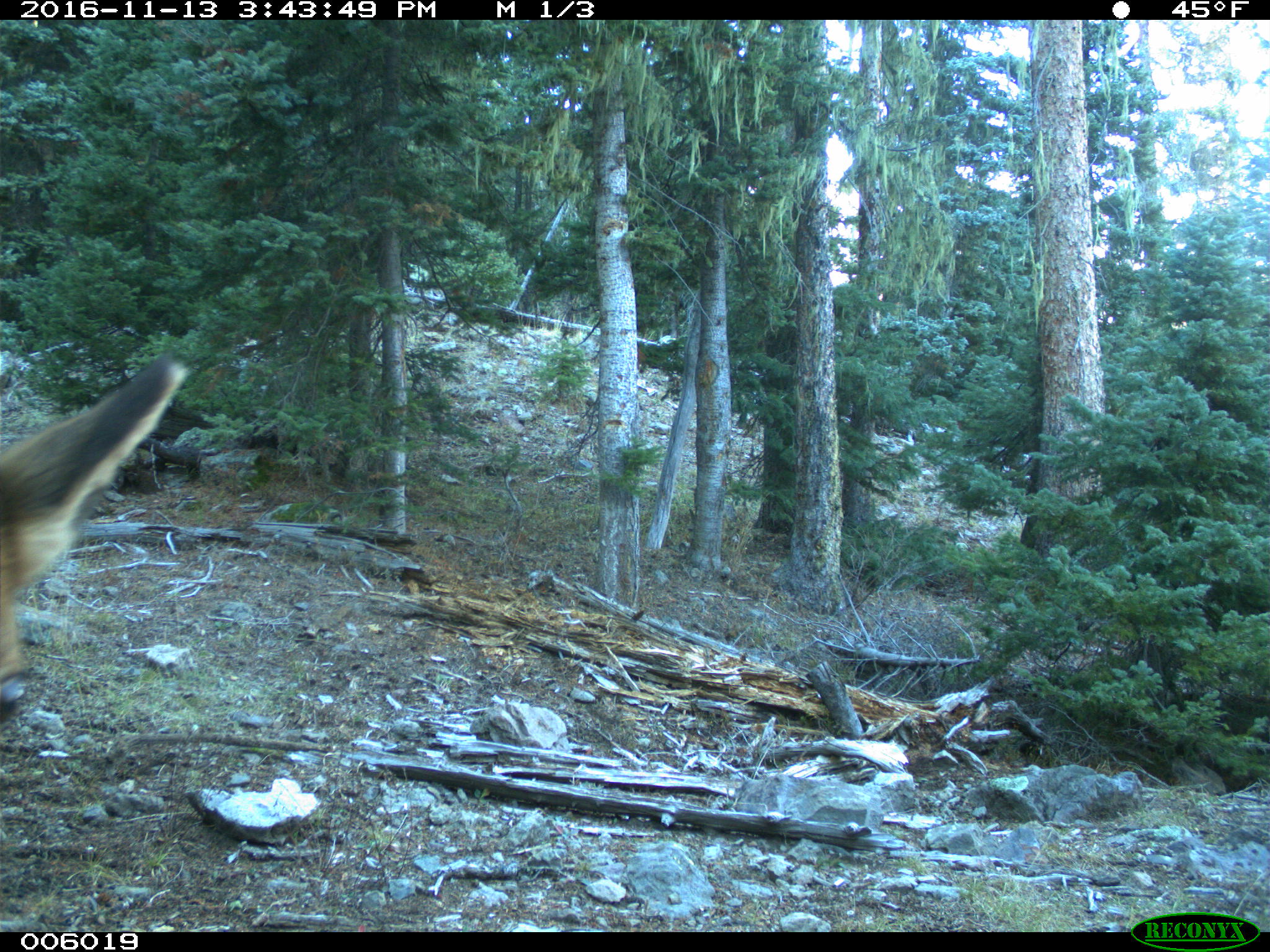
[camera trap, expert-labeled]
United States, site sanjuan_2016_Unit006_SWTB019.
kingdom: Animalia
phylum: Chordata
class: Mammalia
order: Artiodactyla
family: Cervidae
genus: Cervus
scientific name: Cervus elaphus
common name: red deer